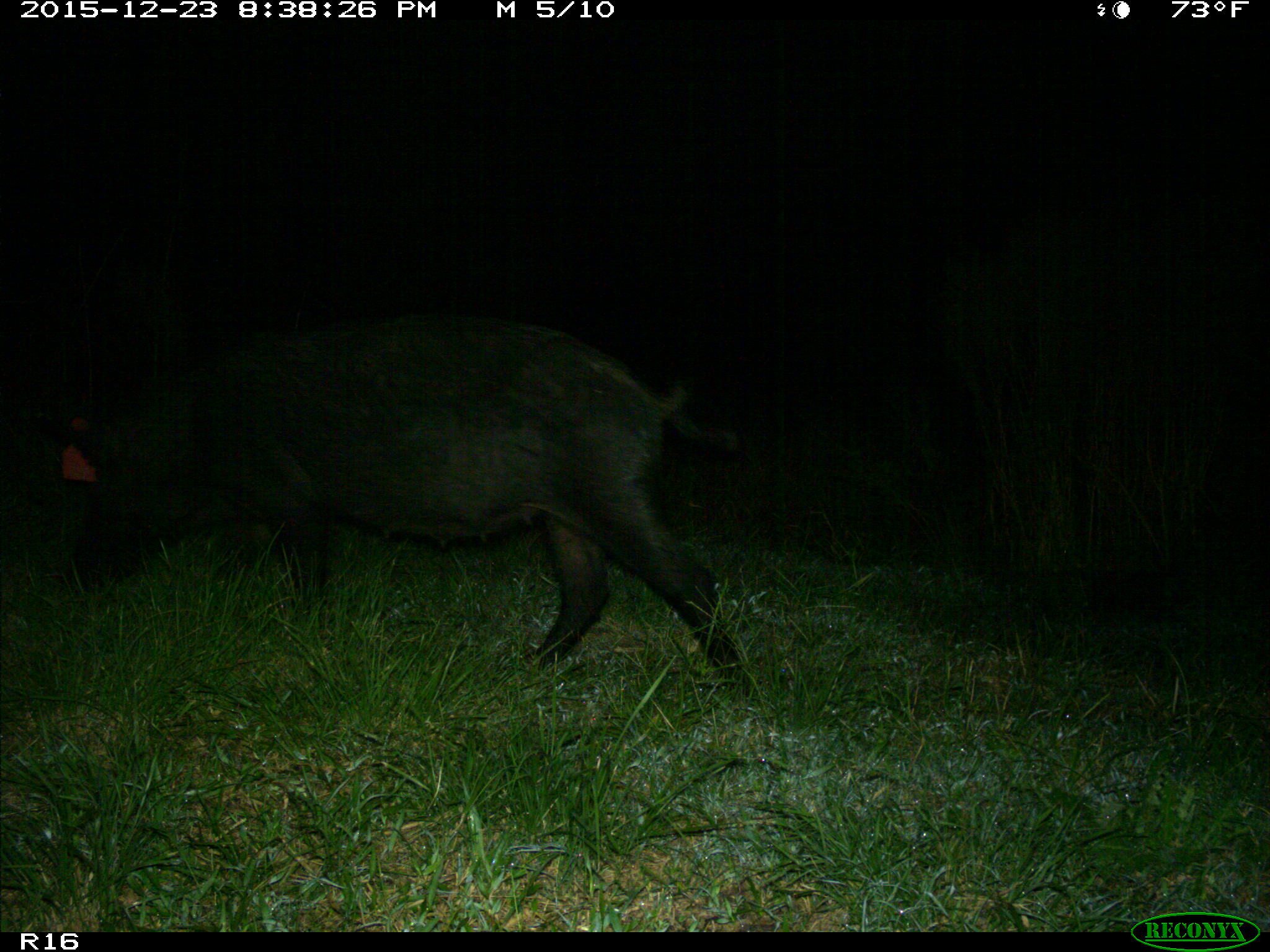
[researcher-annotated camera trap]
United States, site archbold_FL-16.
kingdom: Animalia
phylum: Chordata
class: Mammalia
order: Artiodactyla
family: Suidae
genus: Sus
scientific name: Sus scrofa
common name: wild boar